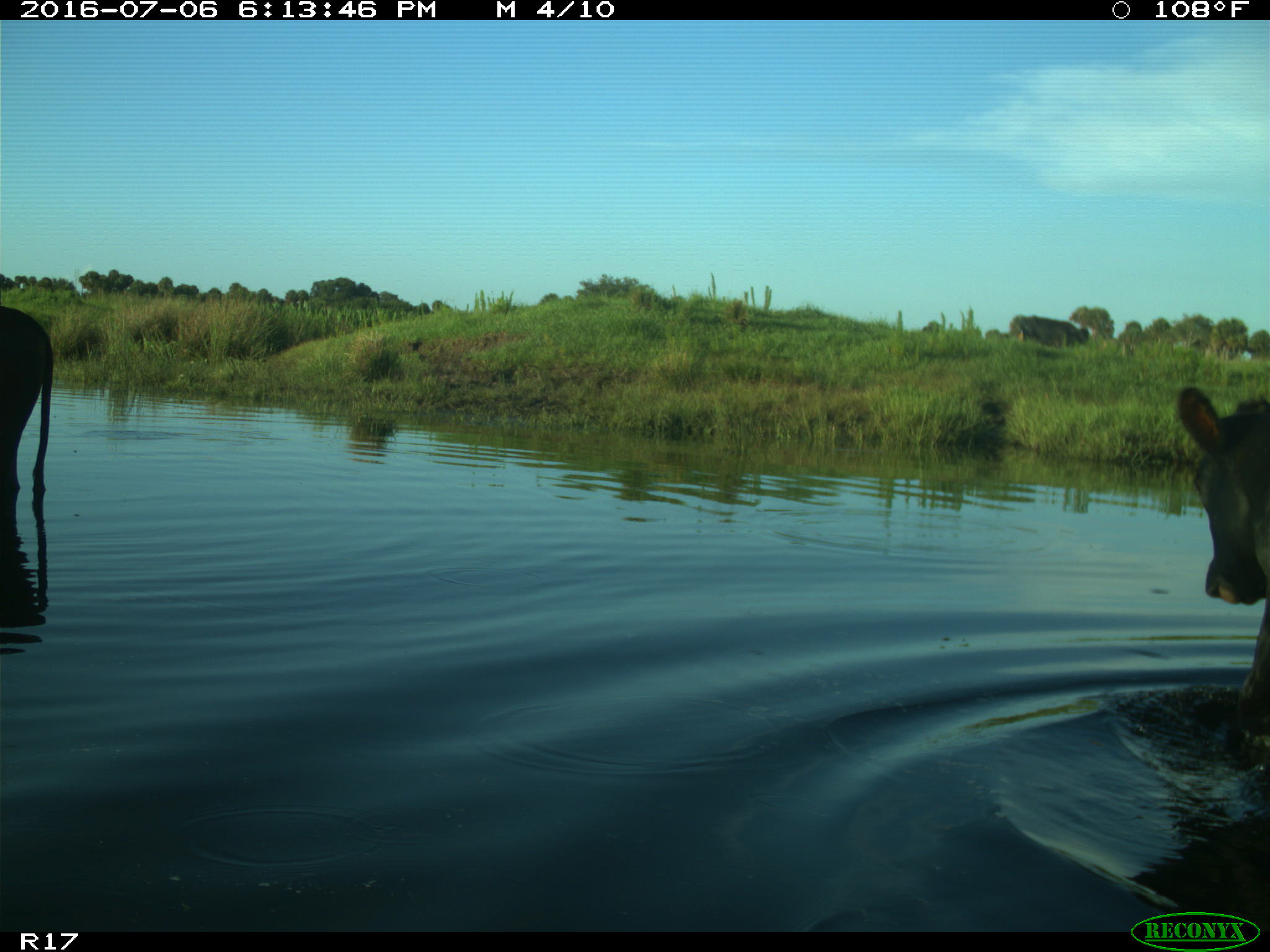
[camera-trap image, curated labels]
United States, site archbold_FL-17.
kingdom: Animalia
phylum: Chordata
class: Mammalia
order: Artiodactyla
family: Bovidae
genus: Bos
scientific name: Bos taurus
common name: domestic cow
Bos taurus (domestic cow).